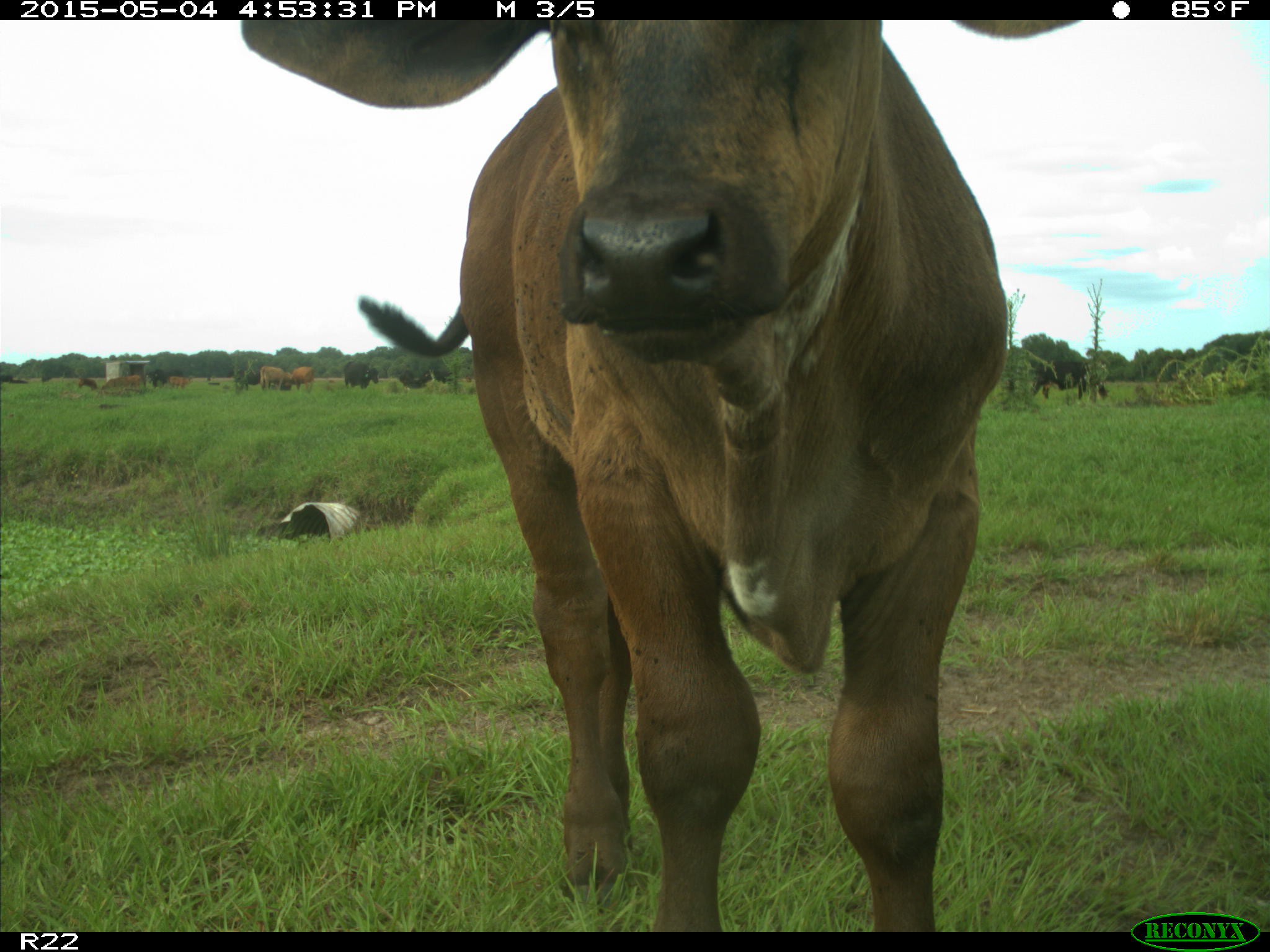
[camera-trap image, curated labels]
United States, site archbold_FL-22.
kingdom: Animalia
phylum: Chordata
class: Mammalia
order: Artiodactyla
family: Bovidae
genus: Bos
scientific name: Bos taurus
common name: domestic cow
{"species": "Bos taurus (domestic cow)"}